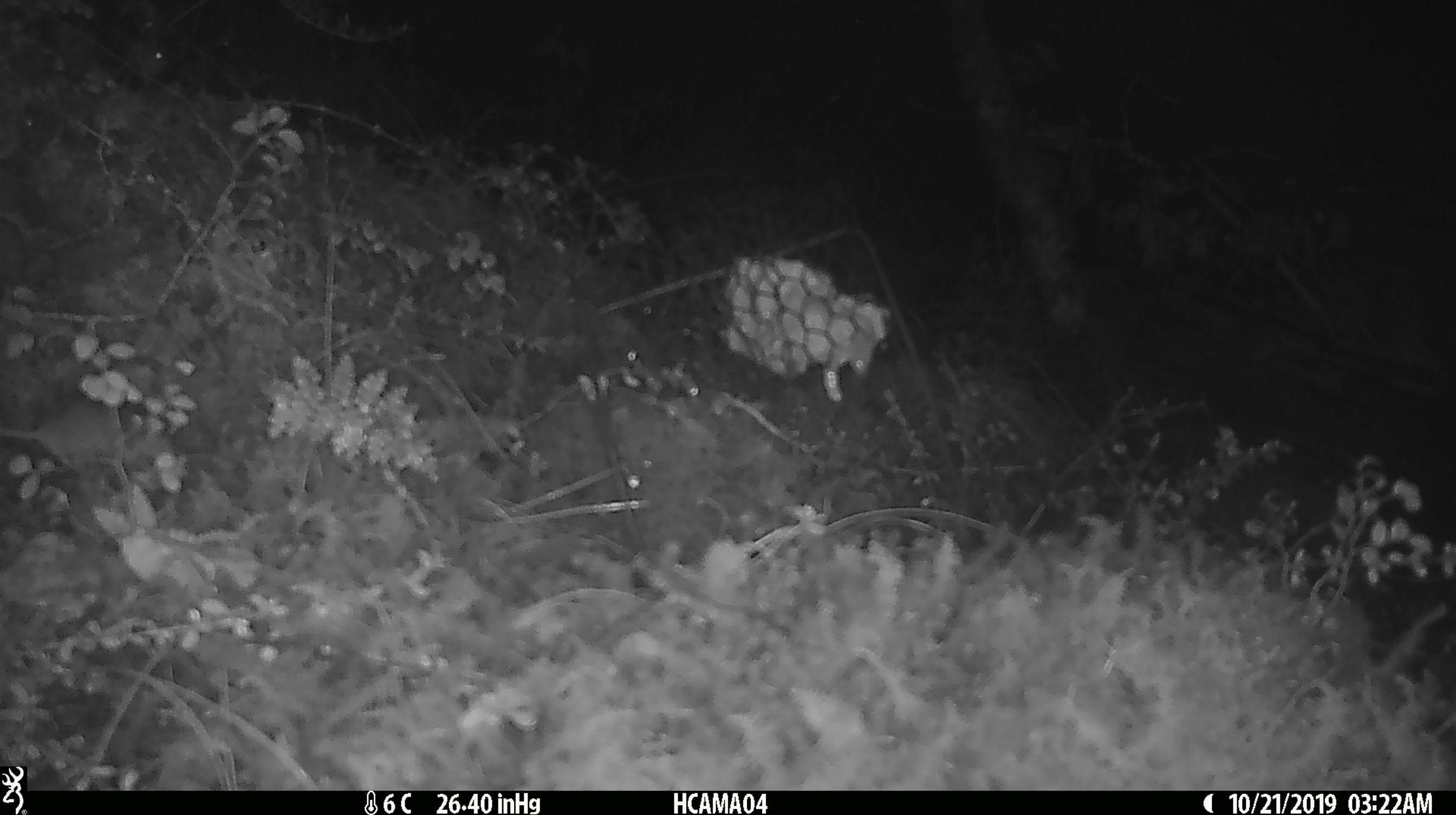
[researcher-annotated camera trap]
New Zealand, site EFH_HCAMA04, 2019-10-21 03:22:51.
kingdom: Animalia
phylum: Chordata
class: Mammalia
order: Rodentia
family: Muridae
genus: Mus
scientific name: Mus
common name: mouse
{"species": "mouse (Mus)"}